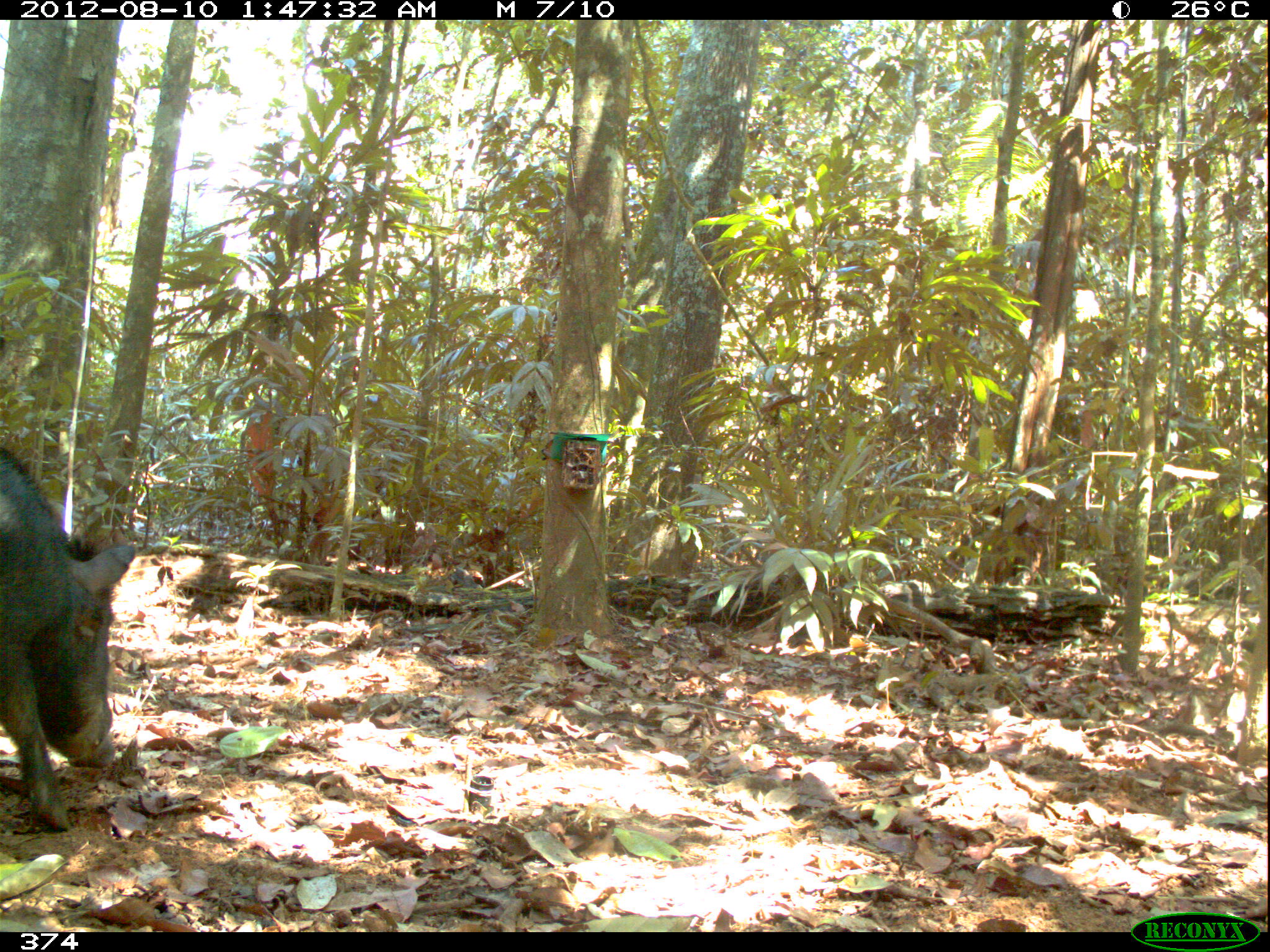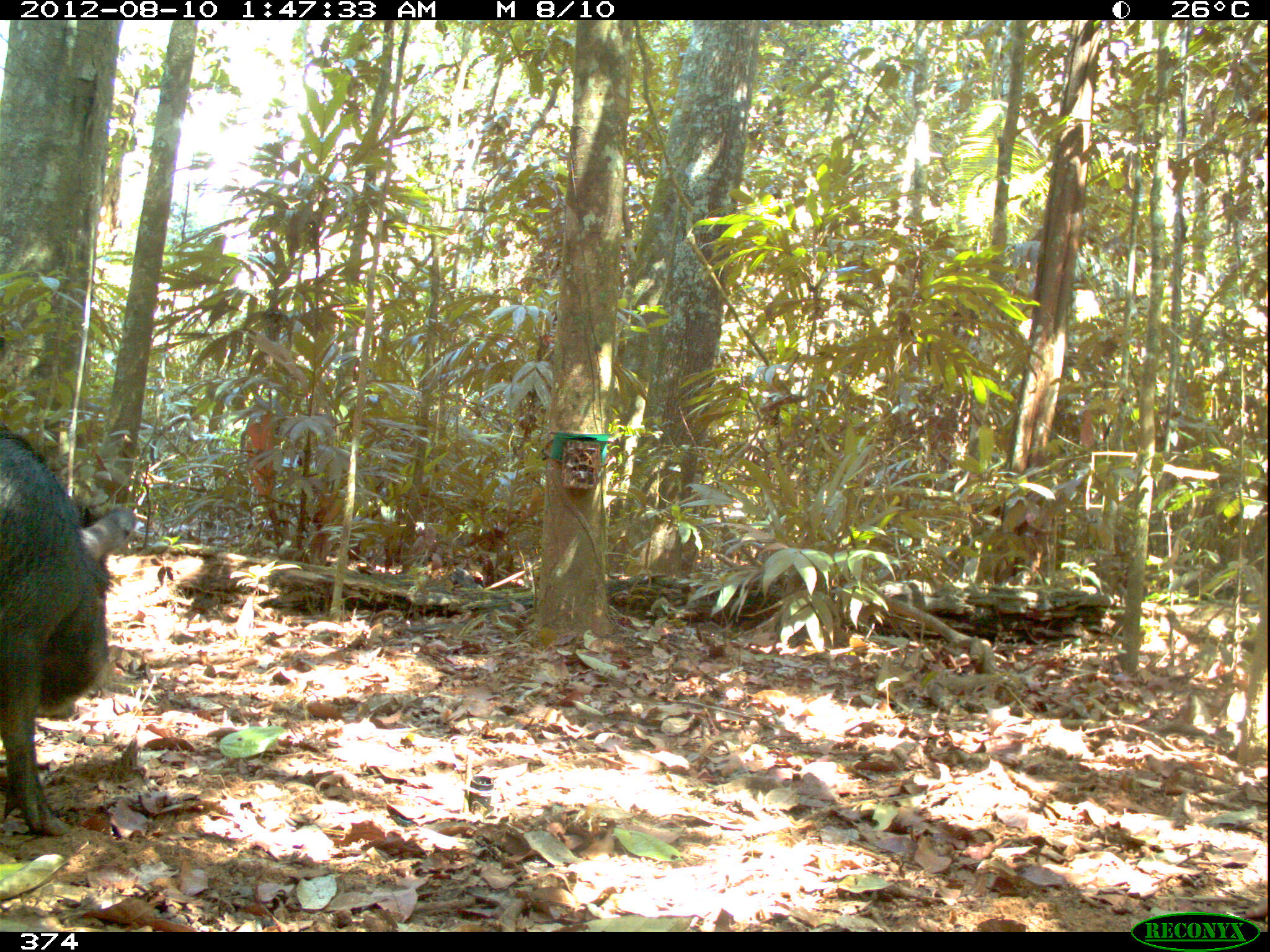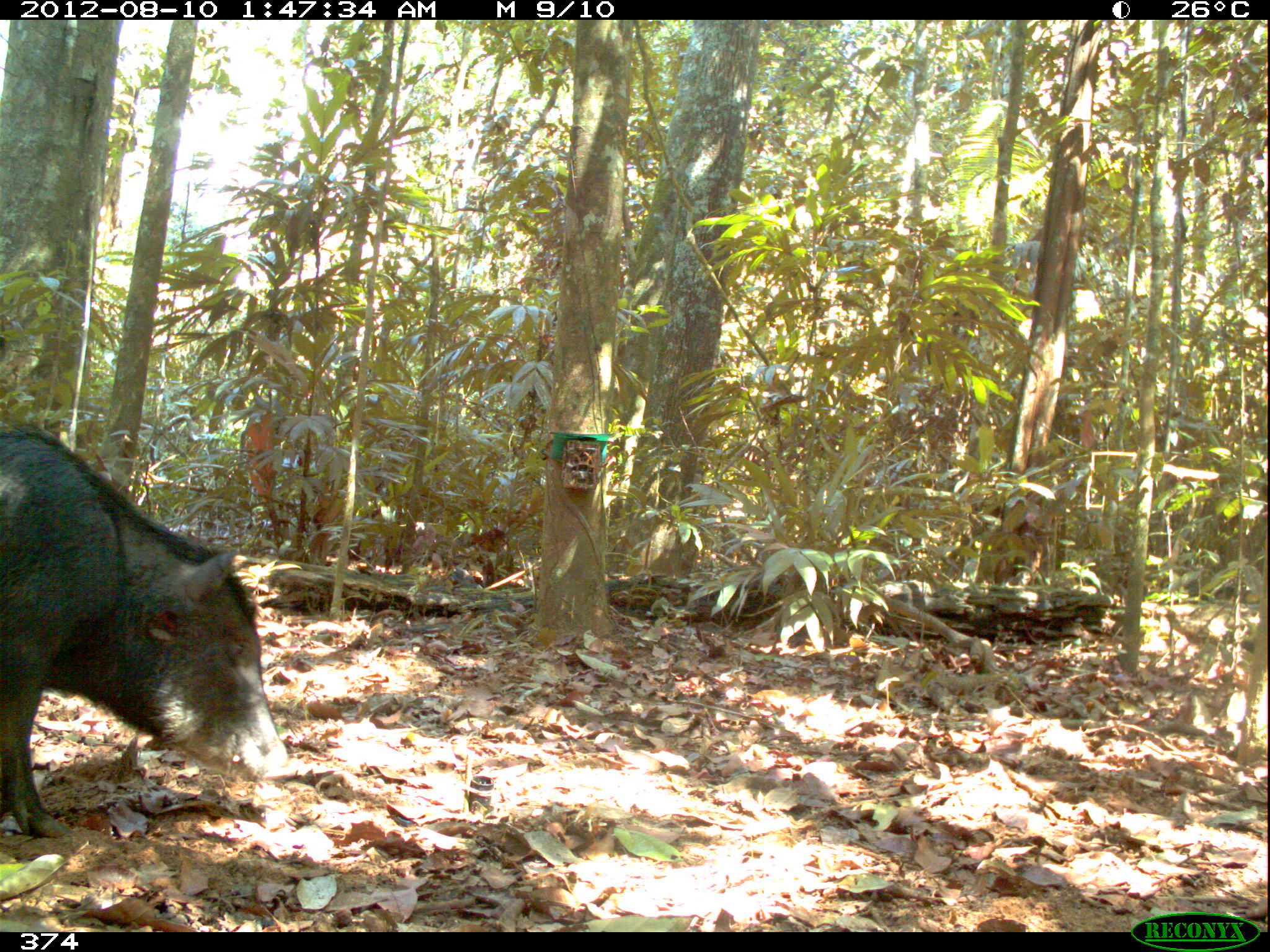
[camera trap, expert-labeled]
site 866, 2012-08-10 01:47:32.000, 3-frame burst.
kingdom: Animalia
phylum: Chordata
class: Mammalia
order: Artiodactyla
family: Tayassuidae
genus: Tayassu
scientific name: Tayassu pecari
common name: white-lipped peccary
Tayassu pecari (white-lipped peccary).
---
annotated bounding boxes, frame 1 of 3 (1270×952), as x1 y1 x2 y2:
tayassu pecari: 0 440 136 832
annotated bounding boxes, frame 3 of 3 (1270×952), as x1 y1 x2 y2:
tayassu pecari: 0 425 292 840